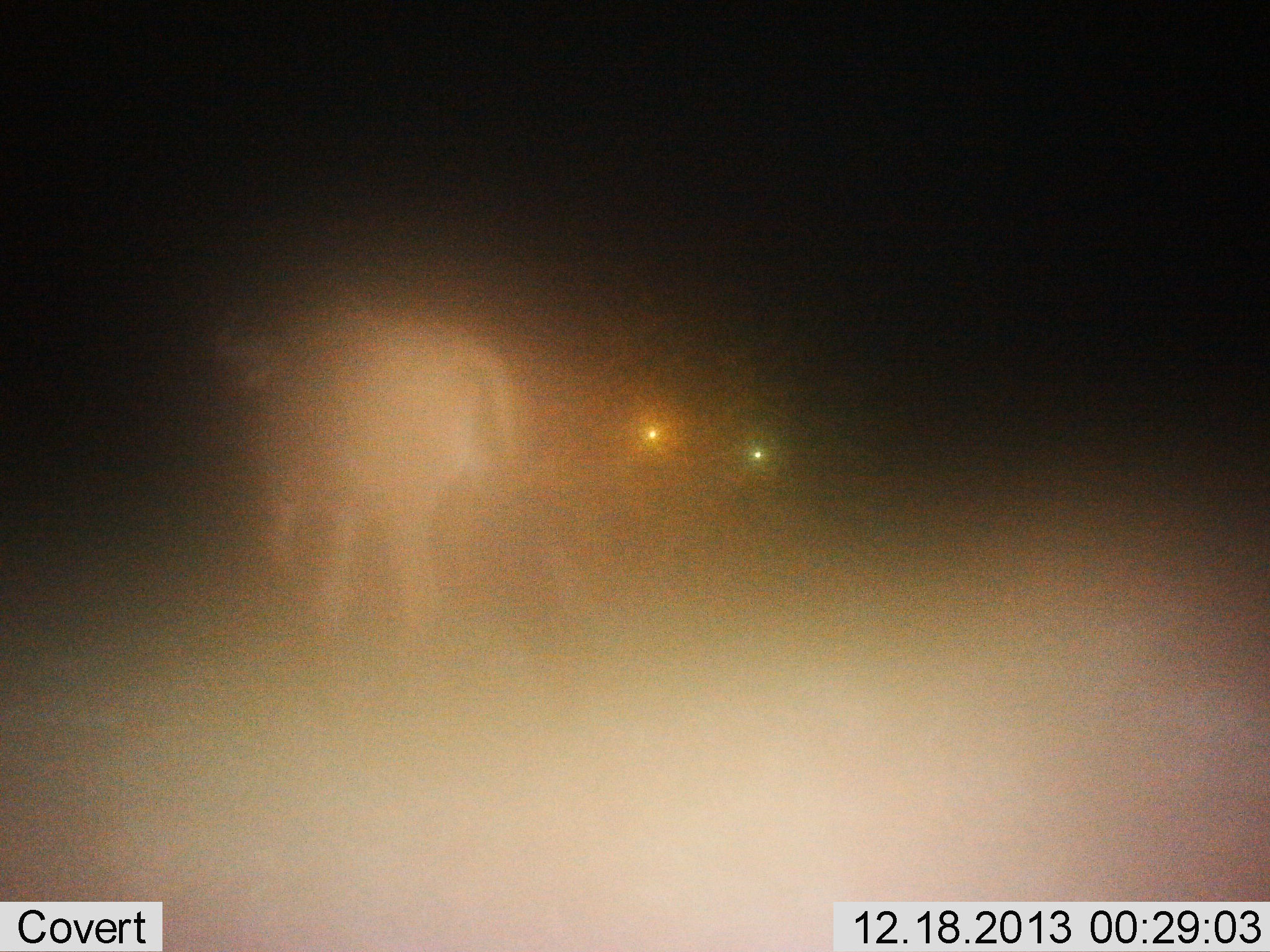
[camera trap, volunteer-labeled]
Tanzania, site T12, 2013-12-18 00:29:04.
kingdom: Animalia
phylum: Chordata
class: Mammalia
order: Artiodactyla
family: Bovidae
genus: Connochaetes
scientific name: Connochaetes taurinus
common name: blue wildebeest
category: wildebeest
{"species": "wildebeest (blue wildebeest) (Connochaetes taurinus)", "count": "1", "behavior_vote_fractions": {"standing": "19%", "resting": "5%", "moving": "81%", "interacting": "0%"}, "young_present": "0%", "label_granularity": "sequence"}